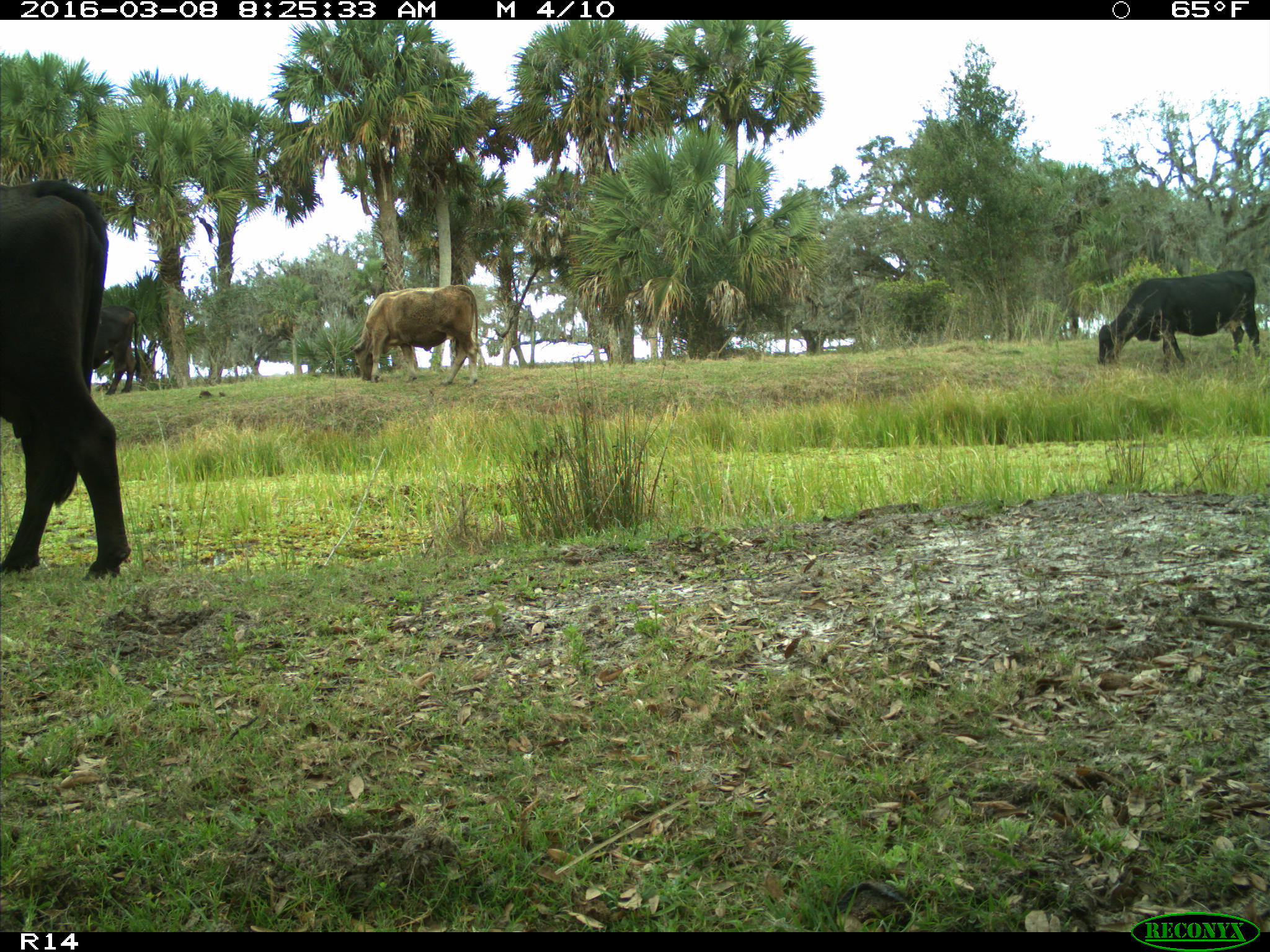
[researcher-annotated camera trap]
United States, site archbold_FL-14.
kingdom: Animalia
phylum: Chordata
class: Mammalia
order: Artiodactyla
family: Bovidae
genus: Bos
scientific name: Bos taurus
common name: domestic cow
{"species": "Bos taurus (domestic cow)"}